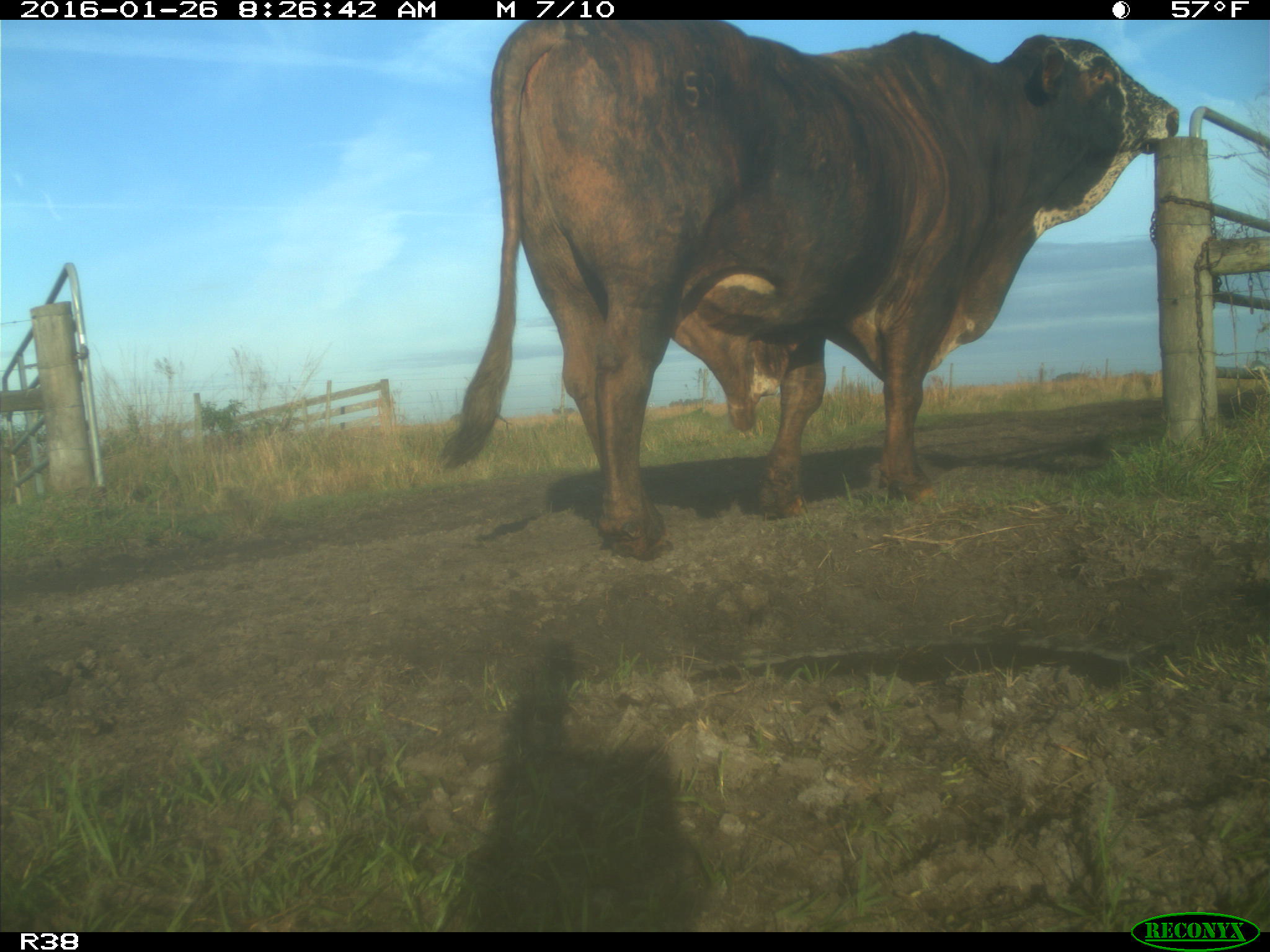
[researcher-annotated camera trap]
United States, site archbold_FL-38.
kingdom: Animalia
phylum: Chordata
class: Mammalia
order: Artiodactyla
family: Bovidae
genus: Bos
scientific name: Bos taurus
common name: domestic cow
Bos taurus (domestic cow).